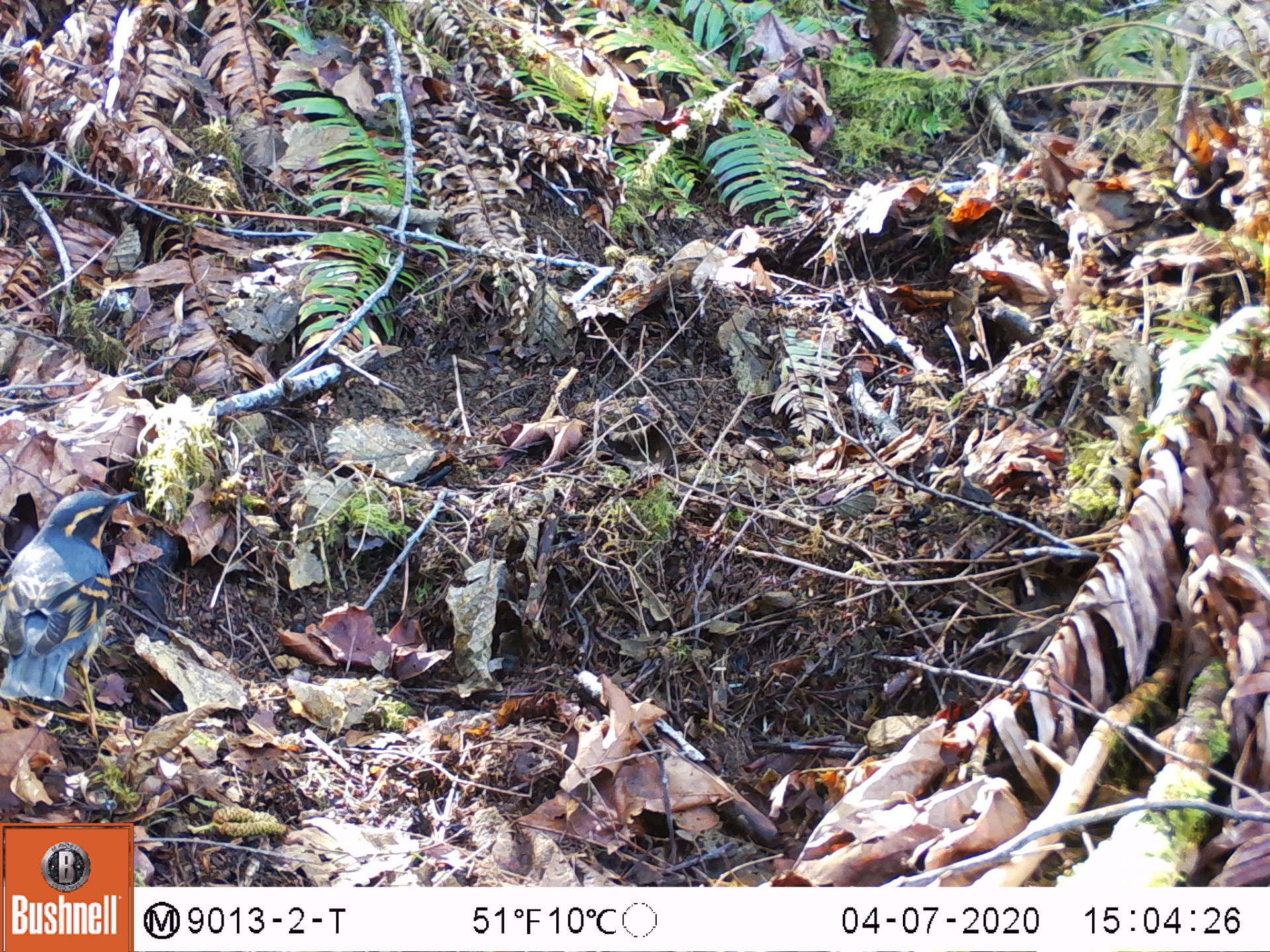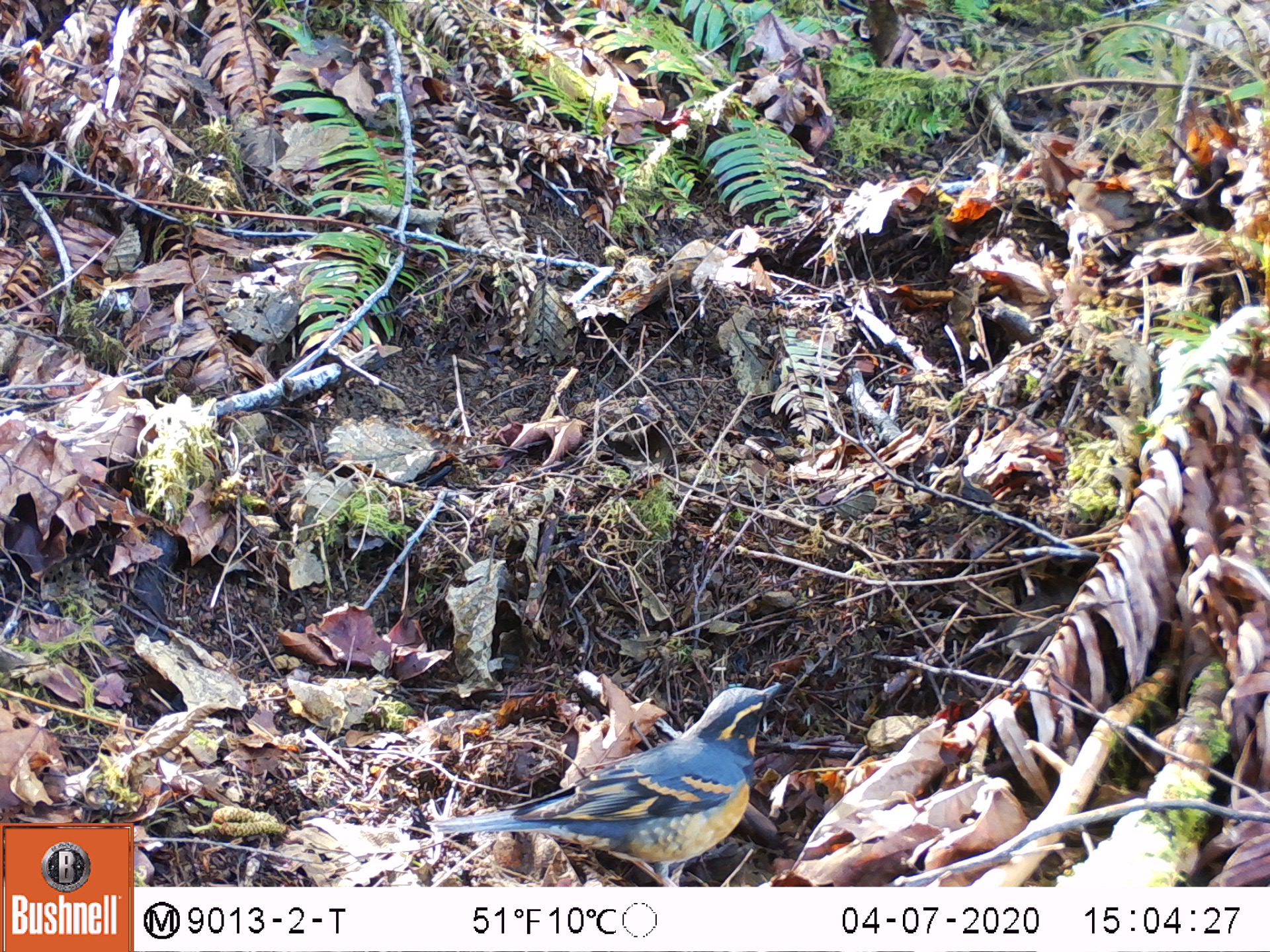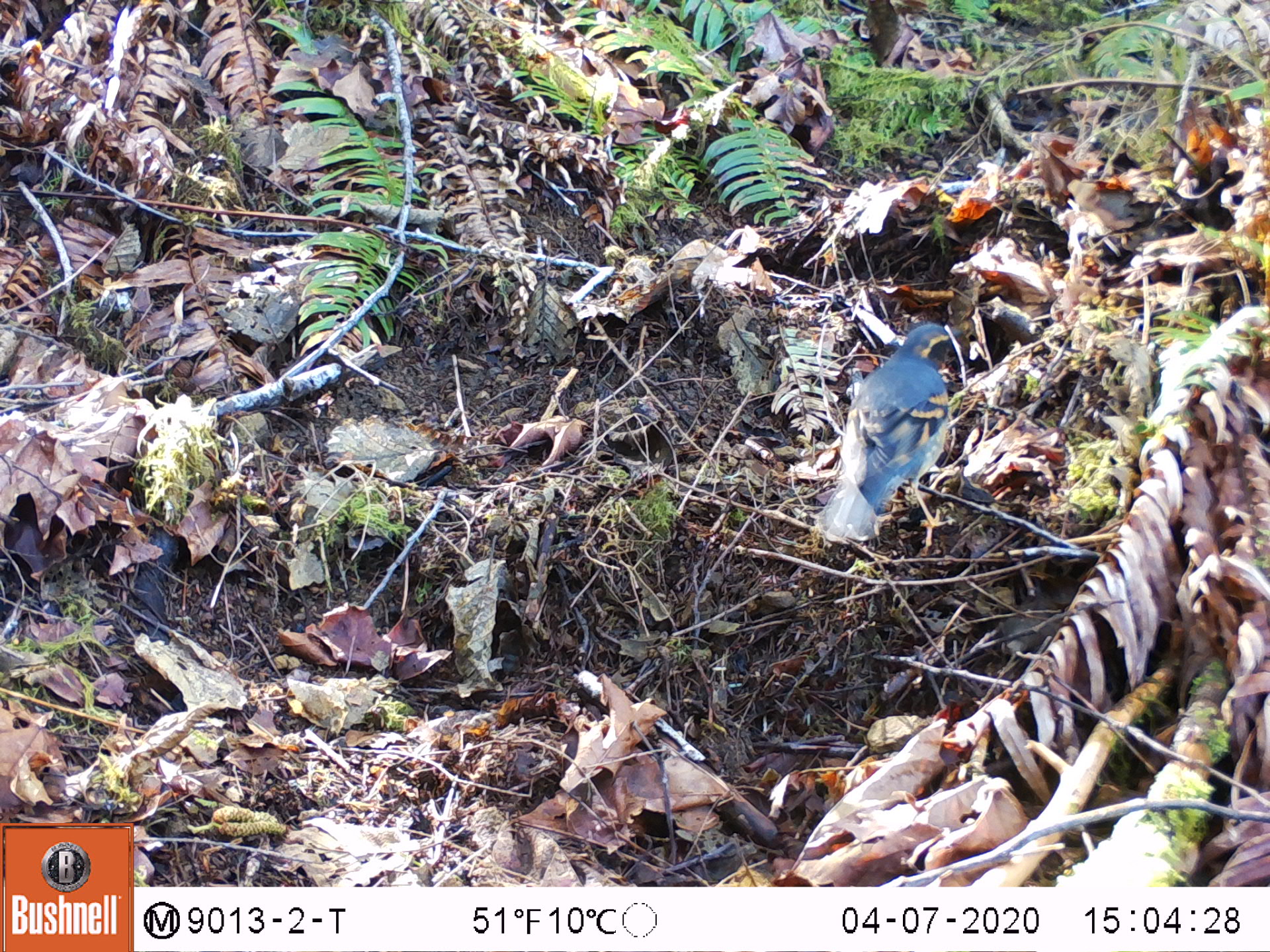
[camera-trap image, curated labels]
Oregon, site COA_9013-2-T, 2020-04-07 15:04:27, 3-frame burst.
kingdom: Animalia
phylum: Chordata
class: Aves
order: Passeriformes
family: Turdidae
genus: Ixoreus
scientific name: Ixoreus naevius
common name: varied thrush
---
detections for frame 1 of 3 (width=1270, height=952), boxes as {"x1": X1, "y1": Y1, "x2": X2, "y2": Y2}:
varied thrush: {"x1": 0, "y1": 491, "x2": 137, "y2": 704}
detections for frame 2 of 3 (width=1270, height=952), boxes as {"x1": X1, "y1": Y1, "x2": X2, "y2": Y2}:
varied thrush: {"x1": 436, "y1": 680, "x2": 783, "y2": 875}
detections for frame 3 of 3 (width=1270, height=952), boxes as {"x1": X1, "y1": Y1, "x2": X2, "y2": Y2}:
varied thrush: {"x1": 819, "y1": 321, "x2": 957, "y2": 549}